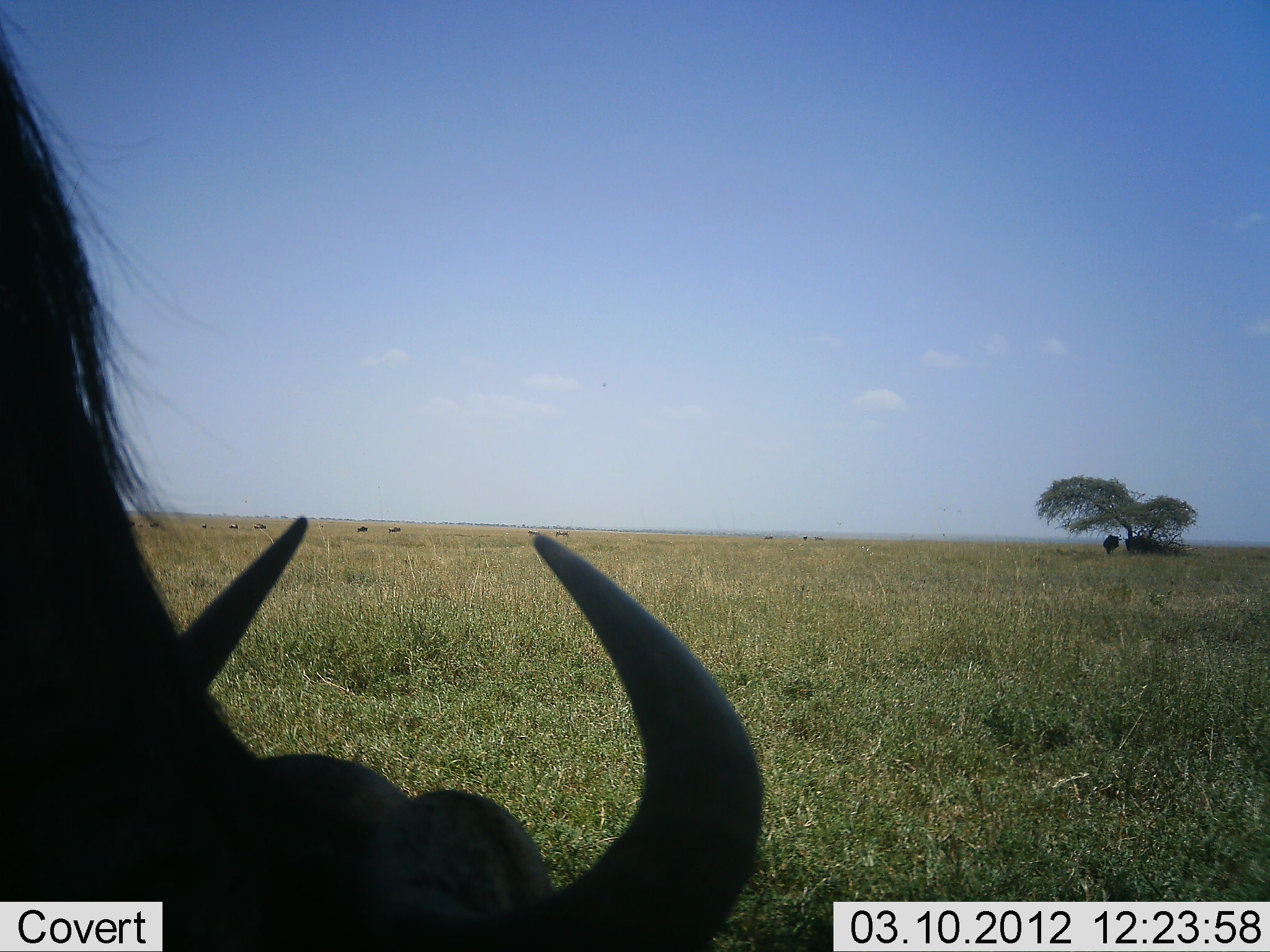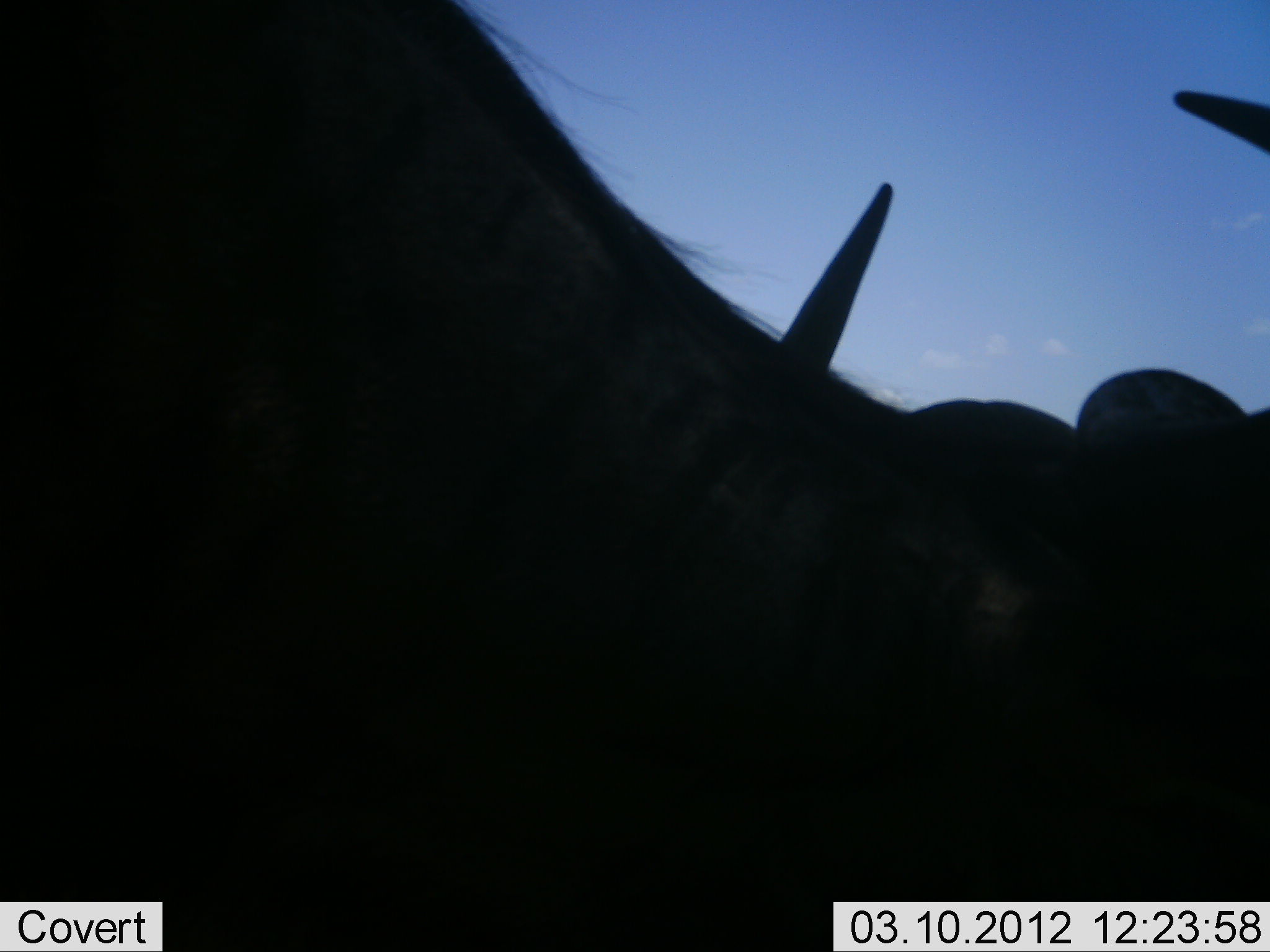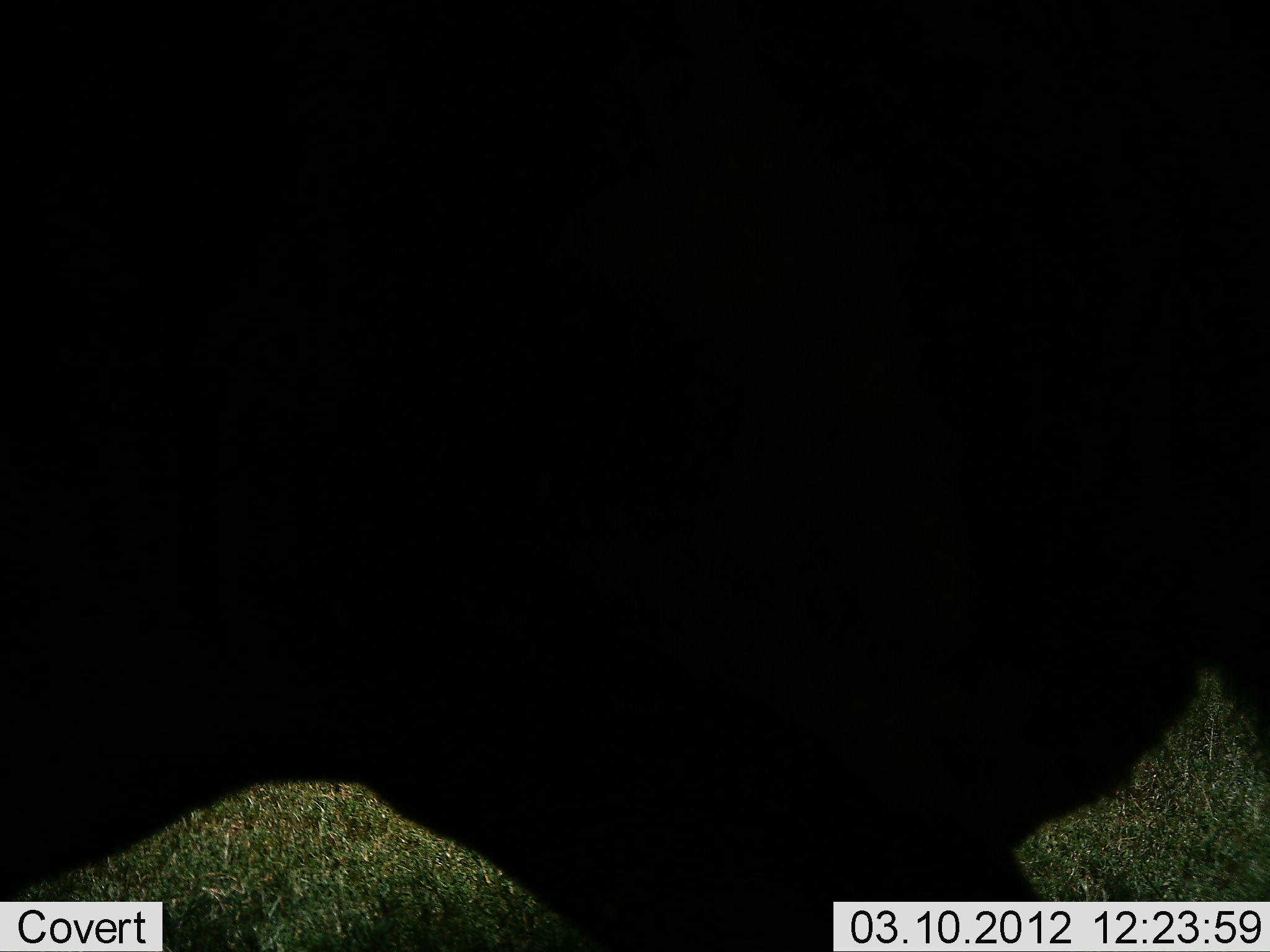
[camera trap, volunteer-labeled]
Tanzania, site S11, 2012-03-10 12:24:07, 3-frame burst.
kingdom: Animalia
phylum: Chordata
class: Mammalia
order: Artiodactyla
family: Bovidae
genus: Connochaetes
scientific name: Connochaetes taurinus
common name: blue wildebeest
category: wildebeest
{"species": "wildebeest (blue wildebeest) (Connochaetes taurinus)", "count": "1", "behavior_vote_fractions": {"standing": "57%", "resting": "5%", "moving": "29%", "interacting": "10%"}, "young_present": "0%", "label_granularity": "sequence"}